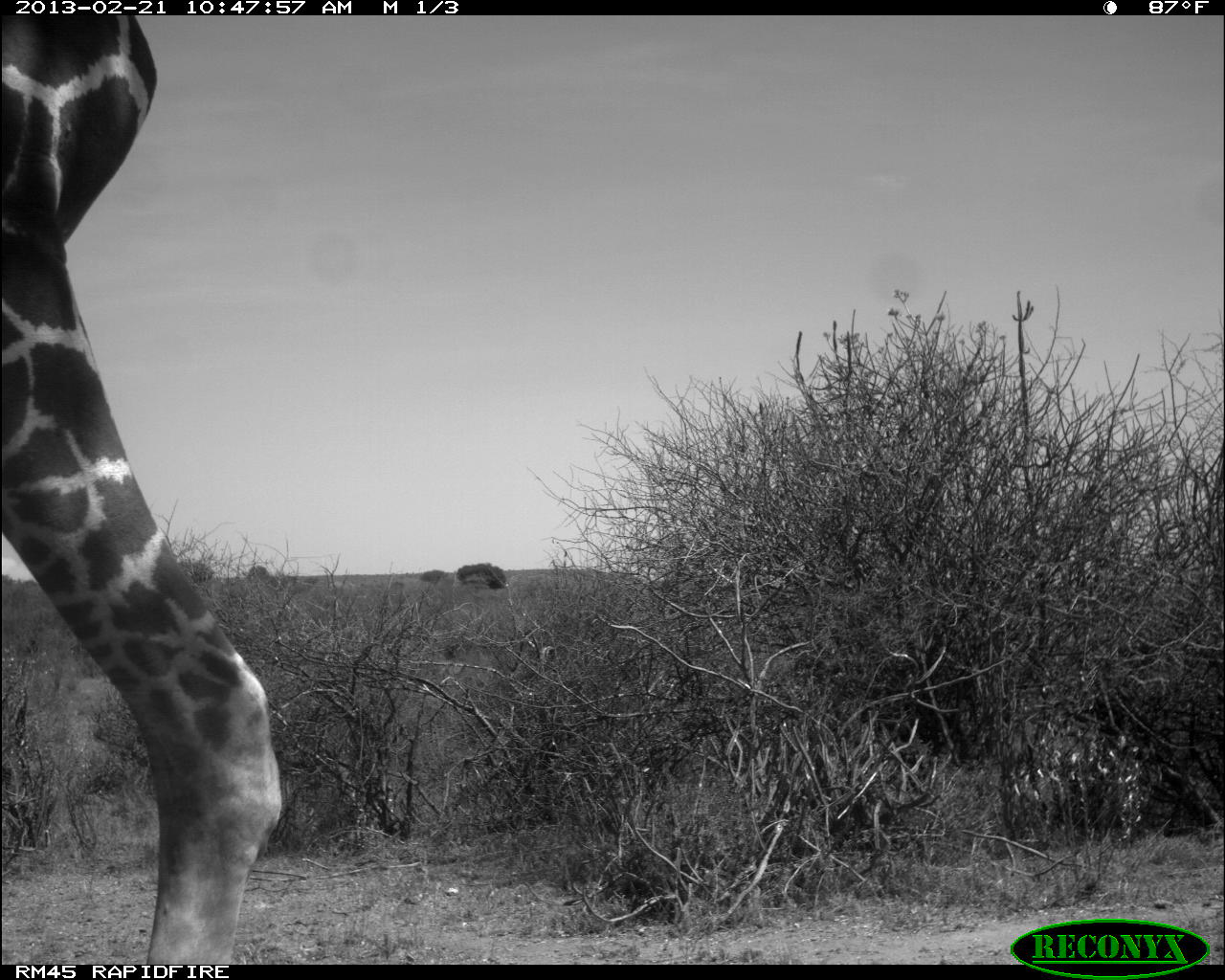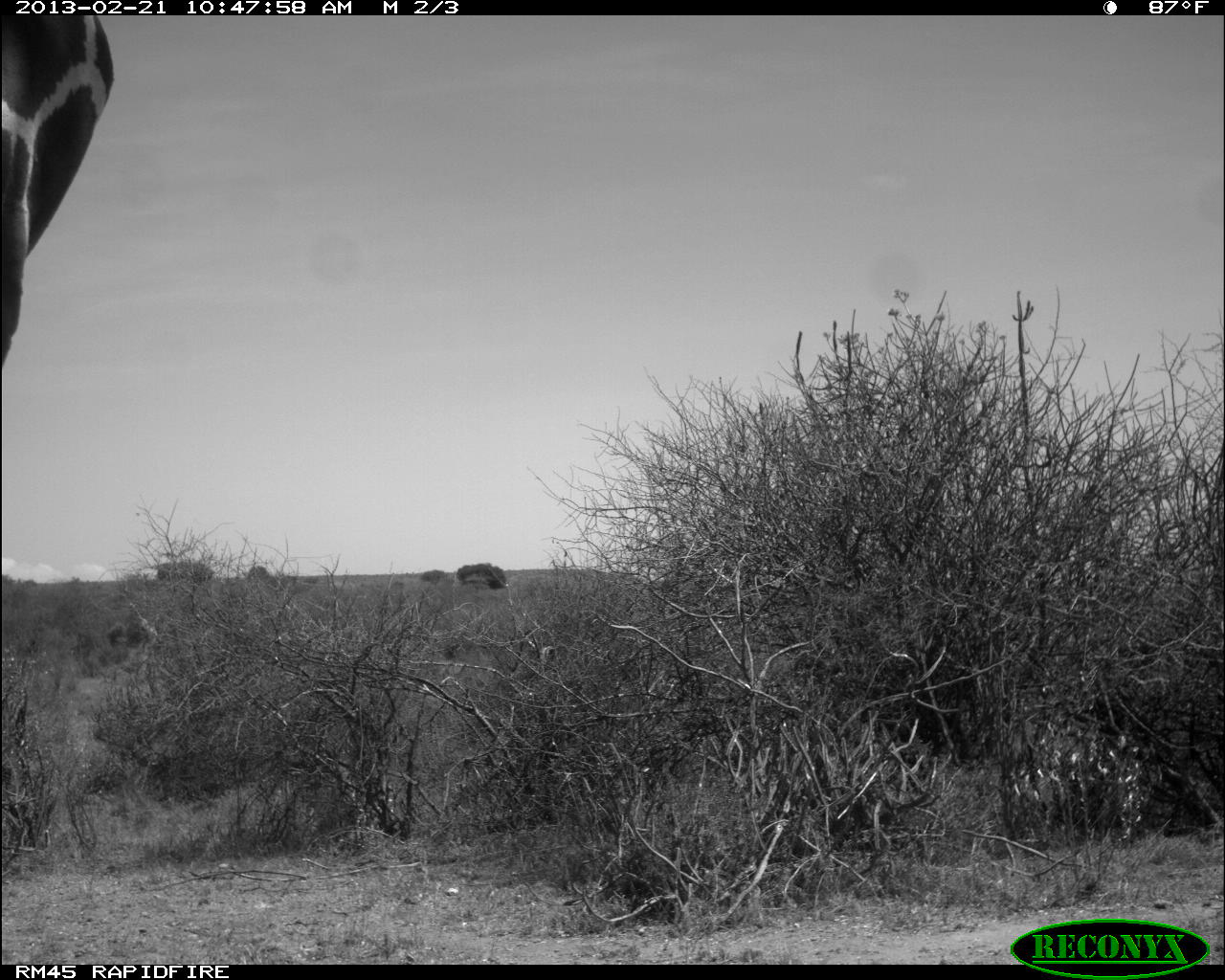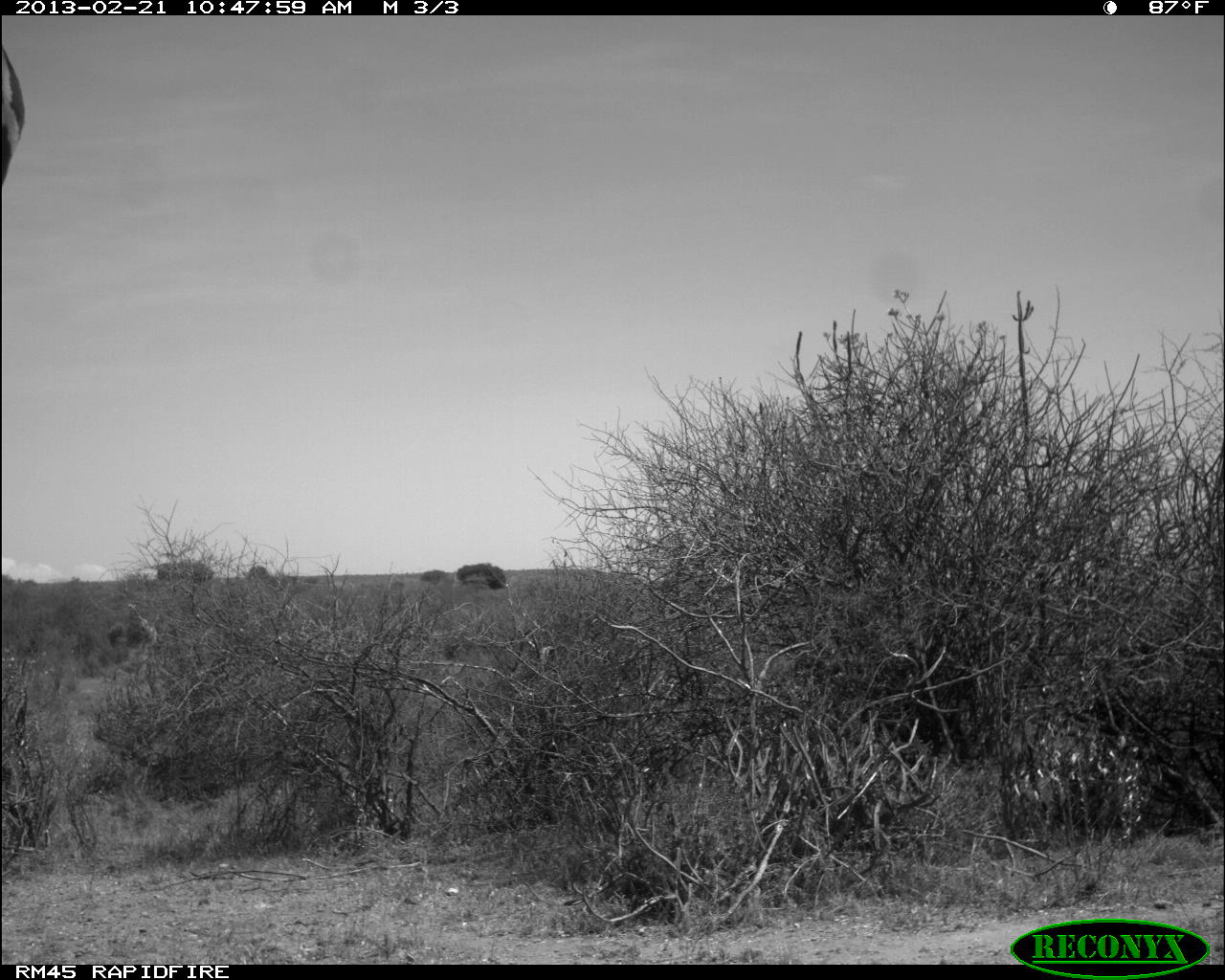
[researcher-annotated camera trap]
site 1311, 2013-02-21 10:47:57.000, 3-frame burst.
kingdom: Animalia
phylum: Chordata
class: Mammalia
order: Artiodactyla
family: Giraffidae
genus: Giraffa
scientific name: Giraffa camelopardalis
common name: giraffe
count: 1